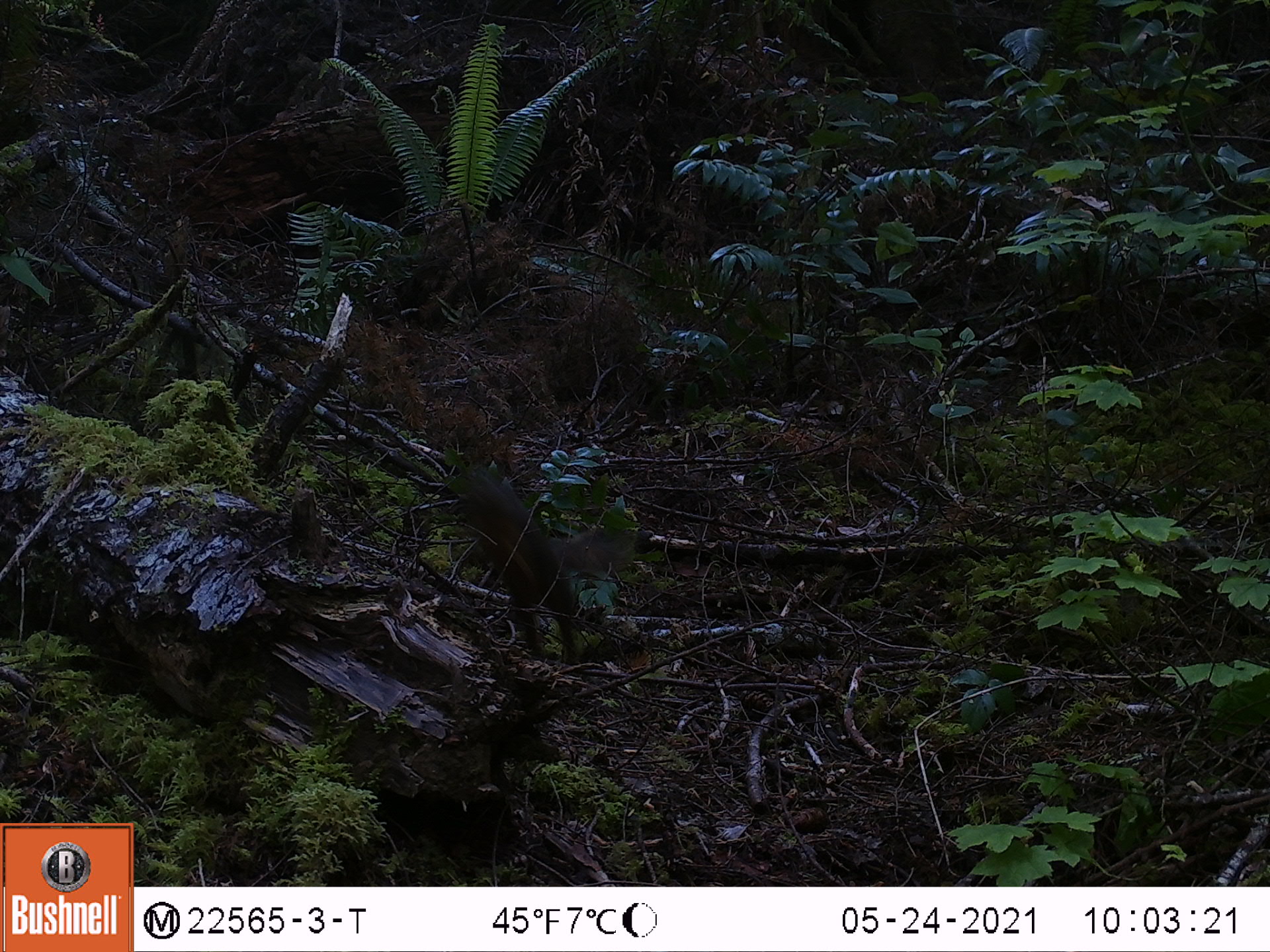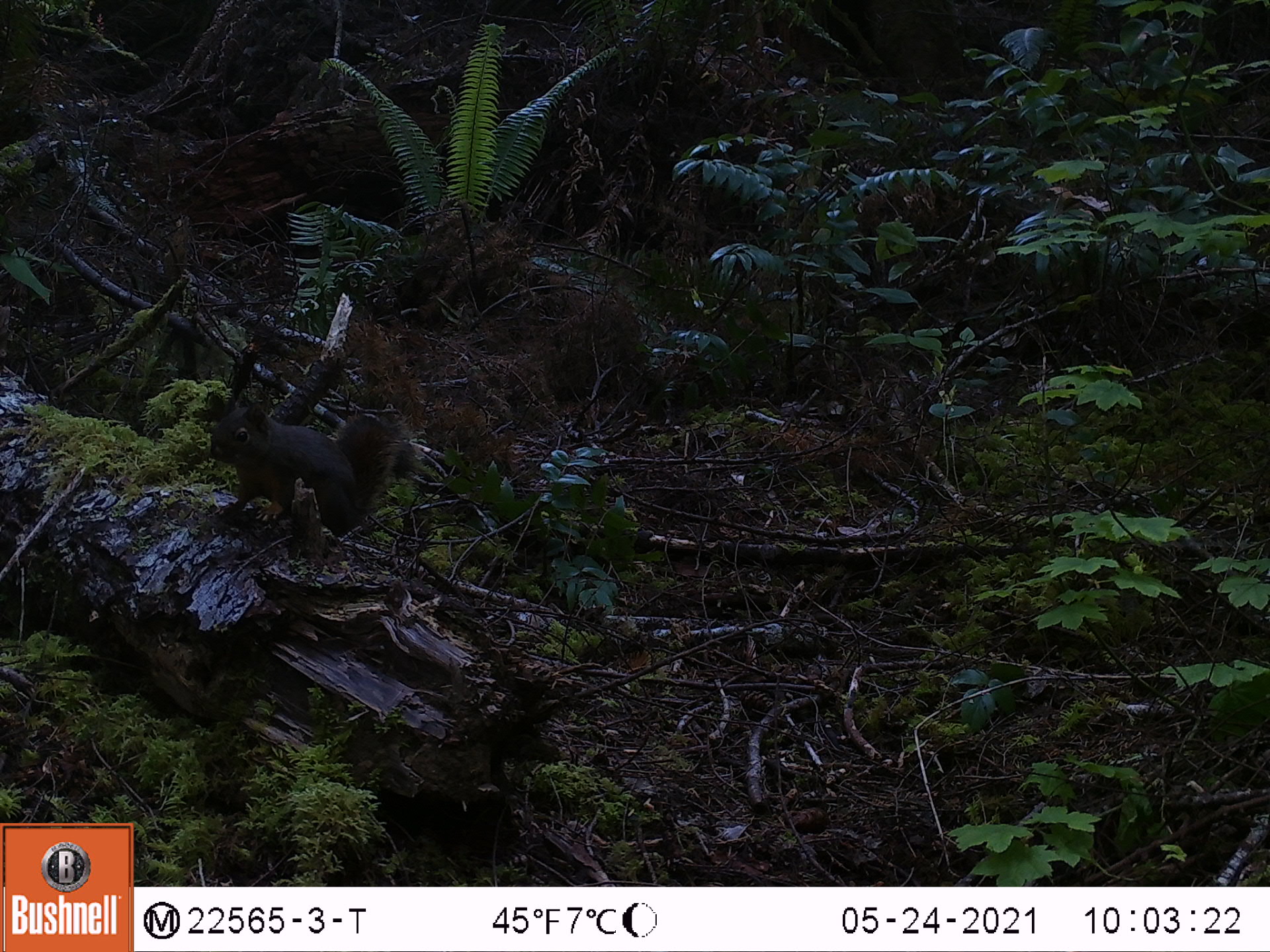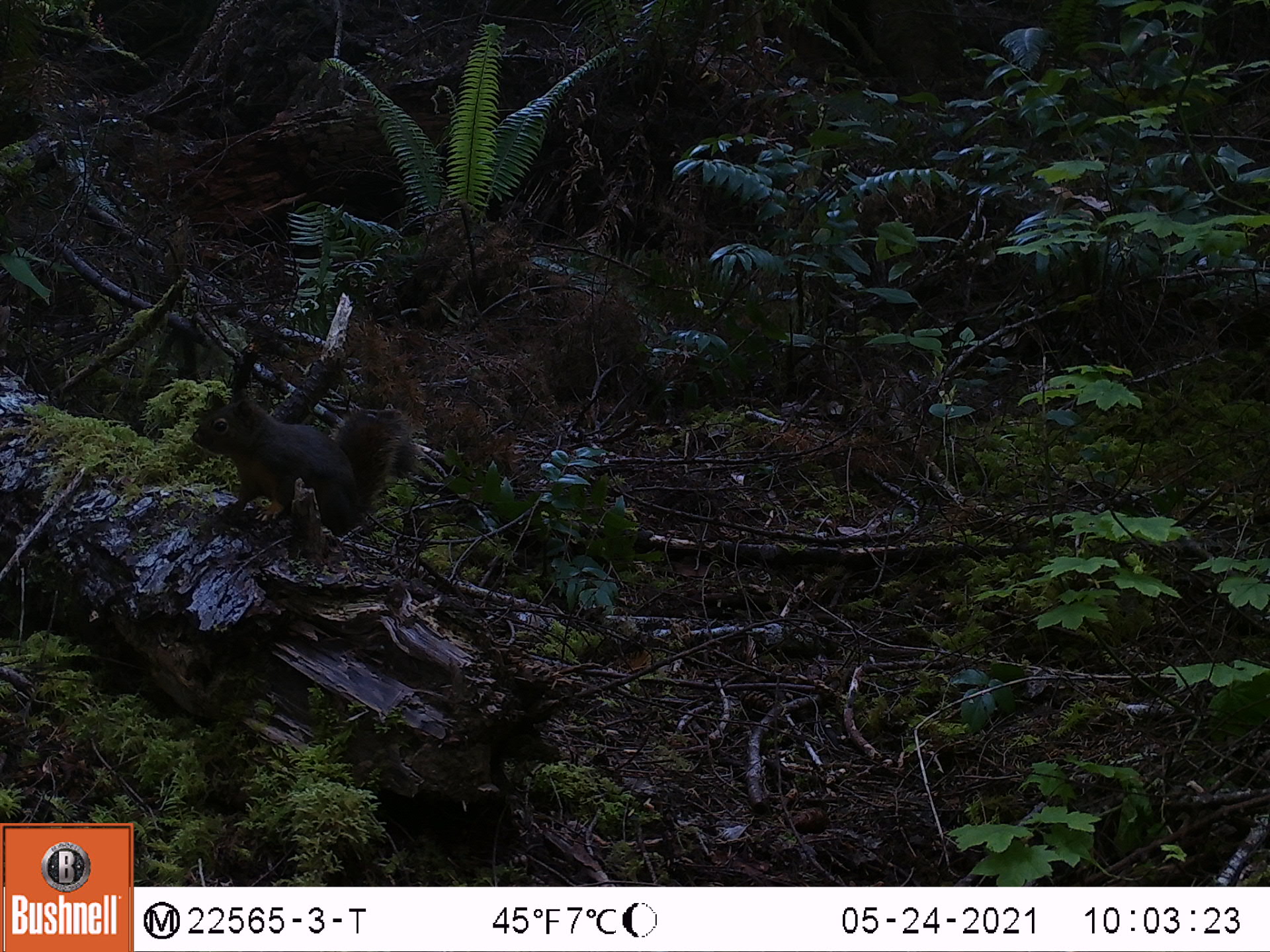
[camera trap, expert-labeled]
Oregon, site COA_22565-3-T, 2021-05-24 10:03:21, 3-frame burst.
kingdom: Animalia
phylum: Chordata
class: Mammalia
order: Rodentia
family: Sciuridae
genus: Tamiasciurus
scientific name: Tamiasciurus douglasii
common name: douglas squirrel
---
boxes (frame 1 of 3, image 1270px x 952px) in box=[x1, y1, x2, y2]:
douglas squirrel: box=[451, 471, 587, 669]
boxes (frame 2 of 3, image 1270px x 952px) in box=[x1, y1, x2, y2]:
douglas squirrel: box=[211, 399, 427, 548]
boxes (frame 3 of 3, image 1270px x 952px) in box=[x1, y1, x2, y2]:
douglas squirrel: box=[186, 388, 424, 540]